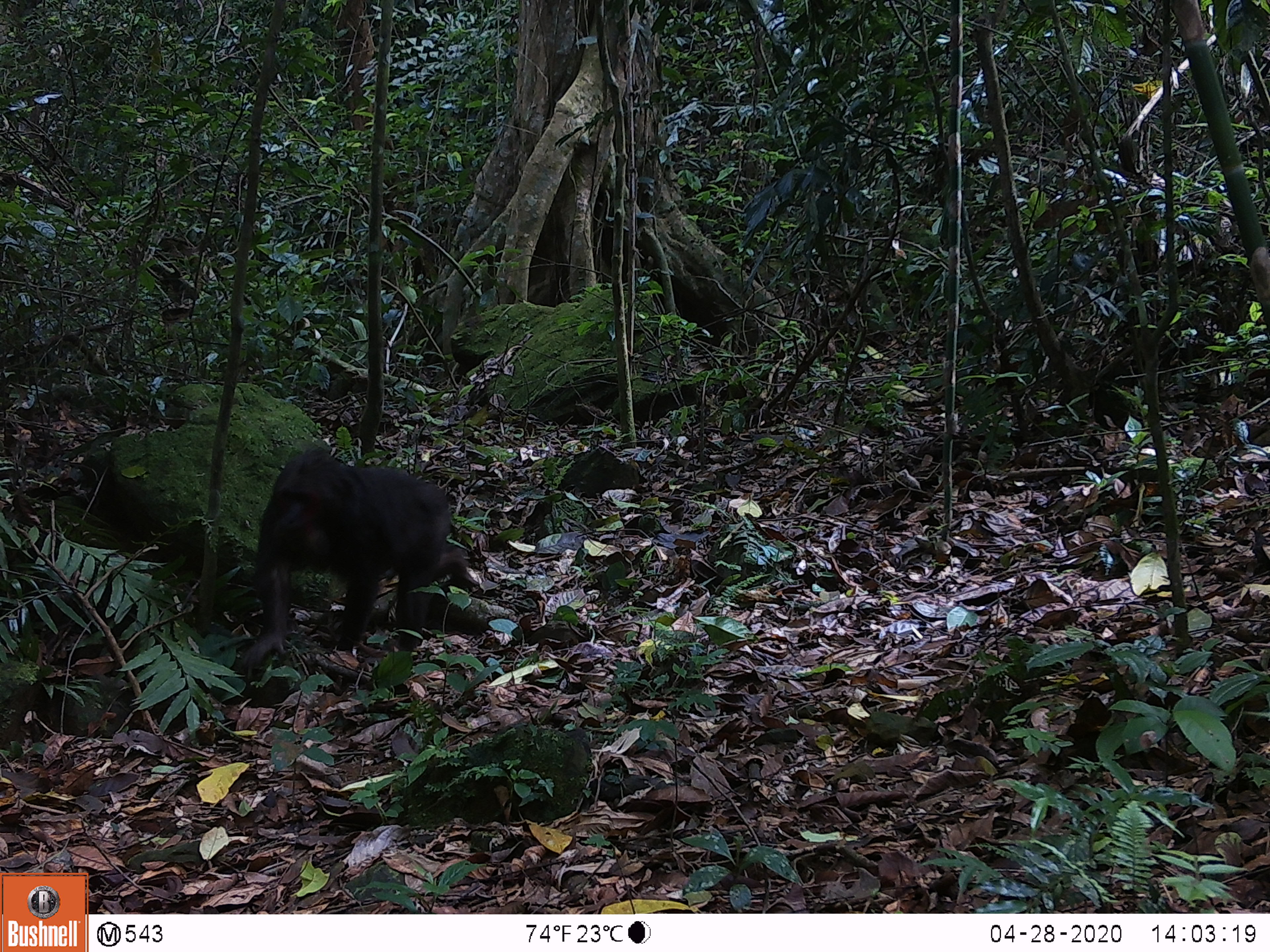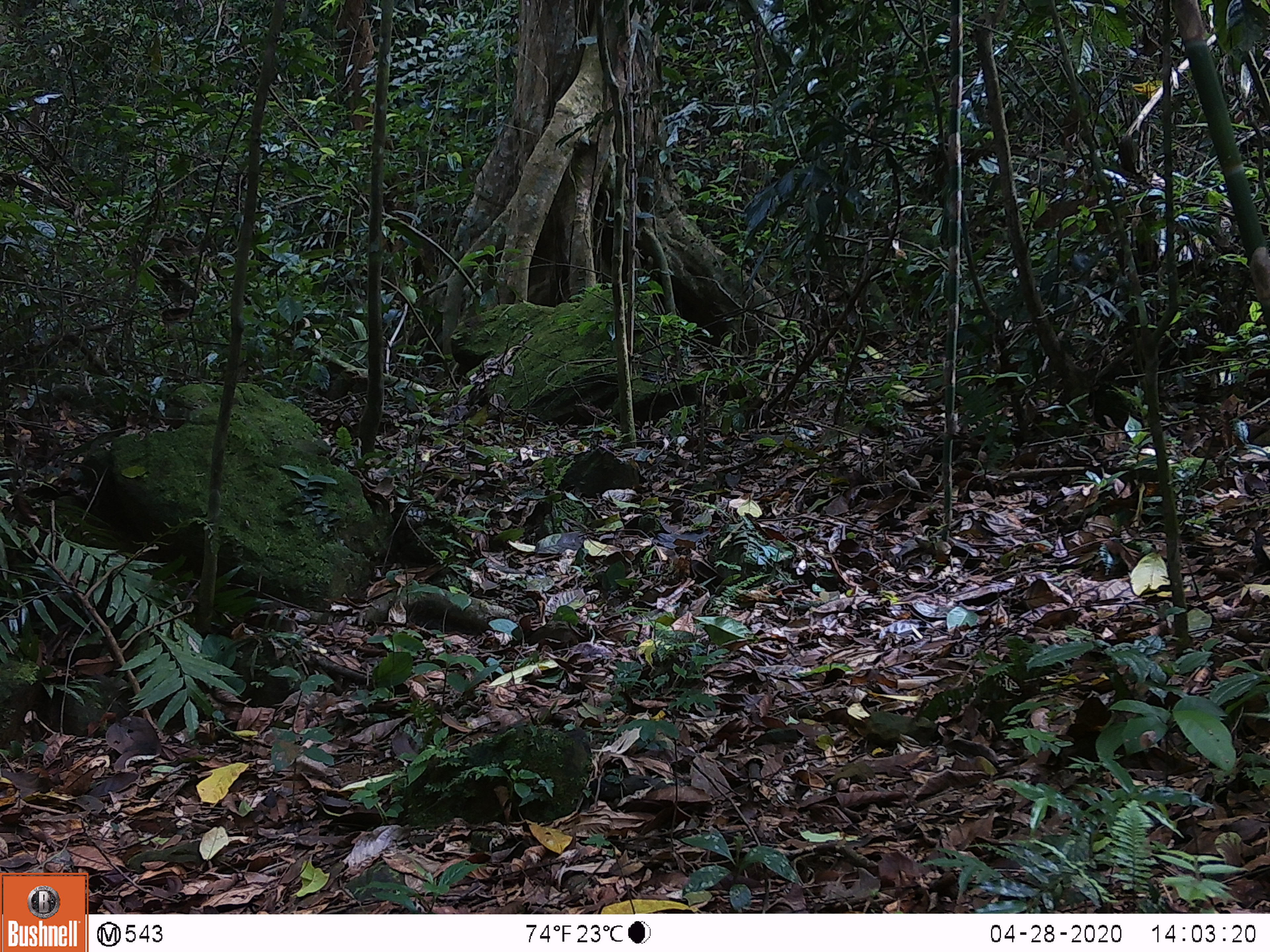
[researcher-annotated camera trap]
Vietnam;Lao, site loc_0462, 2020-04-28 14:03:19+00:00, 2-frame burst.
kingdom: Animalia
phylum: Chordata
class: Mammalia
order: Primates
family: Cercopithecidae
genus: Macaca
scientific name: Macaca arctoides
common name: stump-tailed macaque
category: stump tailed macaque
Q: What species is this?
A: Stump tailed macaque (stump-tailed macaque) (Macaca arctoides).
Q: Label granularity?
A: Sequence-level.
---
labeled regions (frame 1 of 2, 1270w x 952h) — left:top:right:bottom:
stump tailed macaque: 235:443:481:683